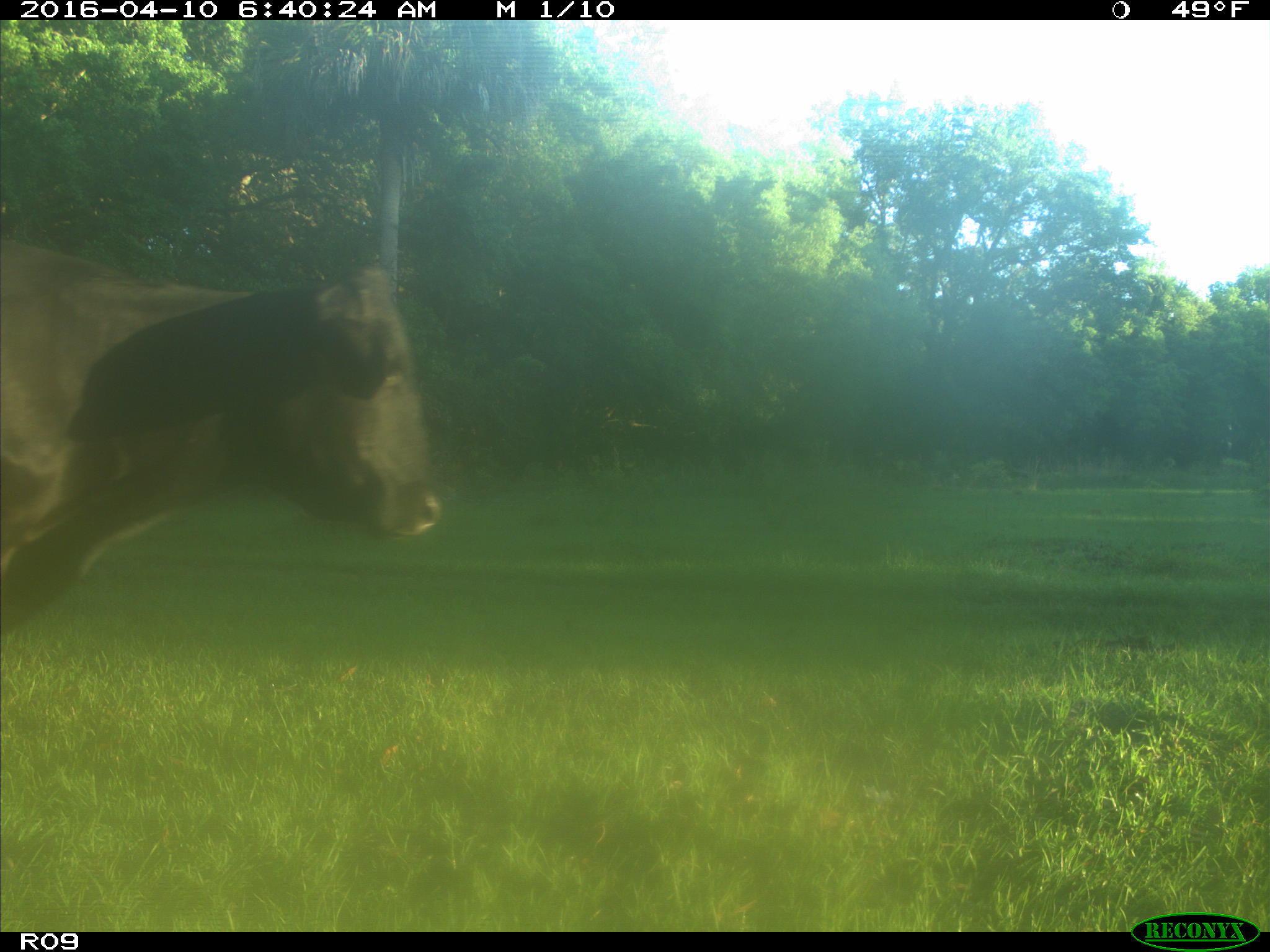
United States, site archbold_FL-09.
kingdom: Animalia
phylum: Chordata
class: Mammalia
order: Artiodactyla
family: Bovidae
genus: Bos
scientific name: Bos taurus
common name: domestic cow